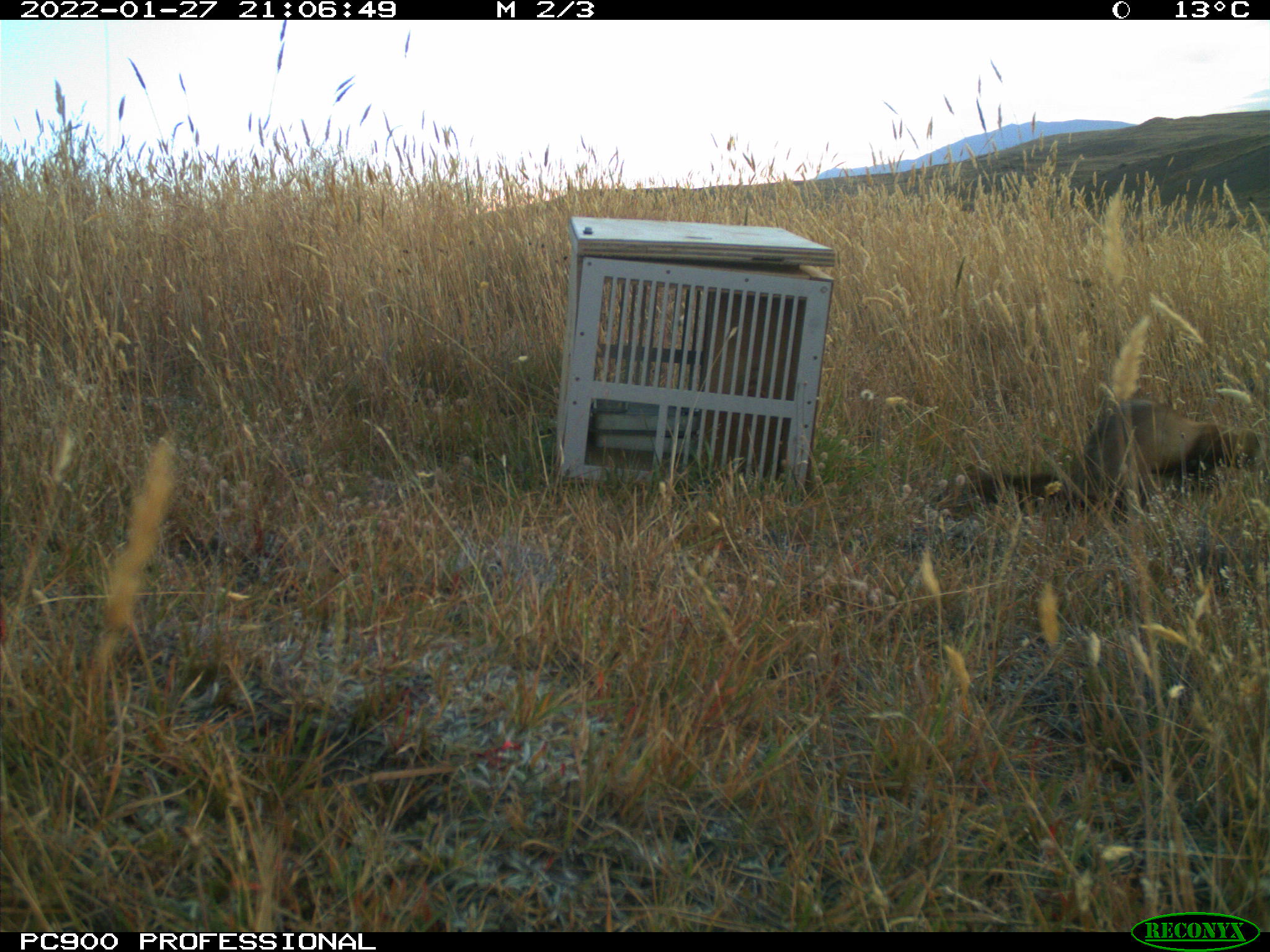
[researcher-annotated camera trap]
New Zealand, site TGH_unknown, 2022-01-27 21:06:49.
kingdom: Animalia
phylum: Chordata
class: Mammalia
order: Carnivora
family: Mustelidae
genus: Mustela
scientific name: Mustela furo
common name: ferret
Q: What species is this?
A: Ferret (Mustela furo).